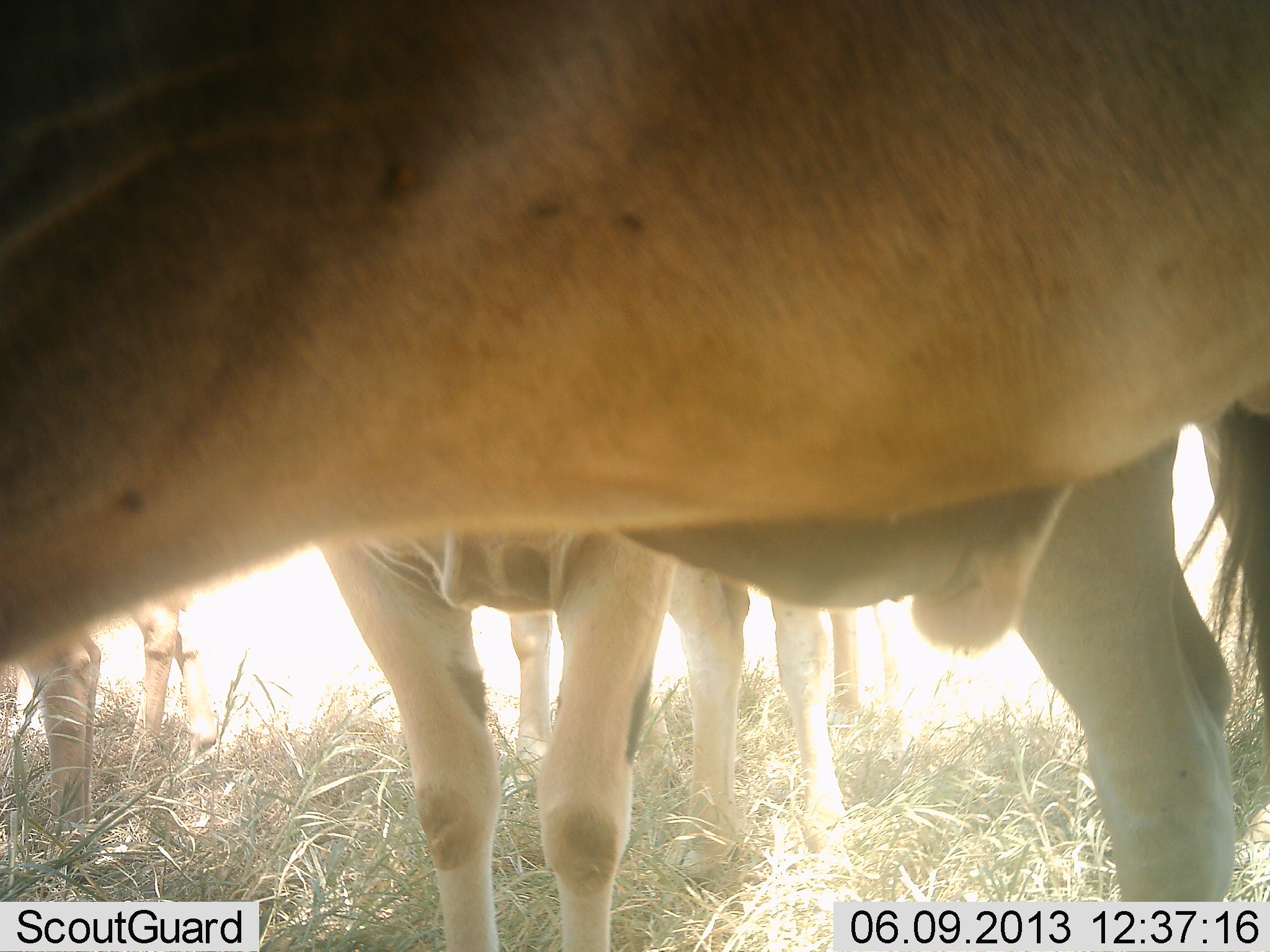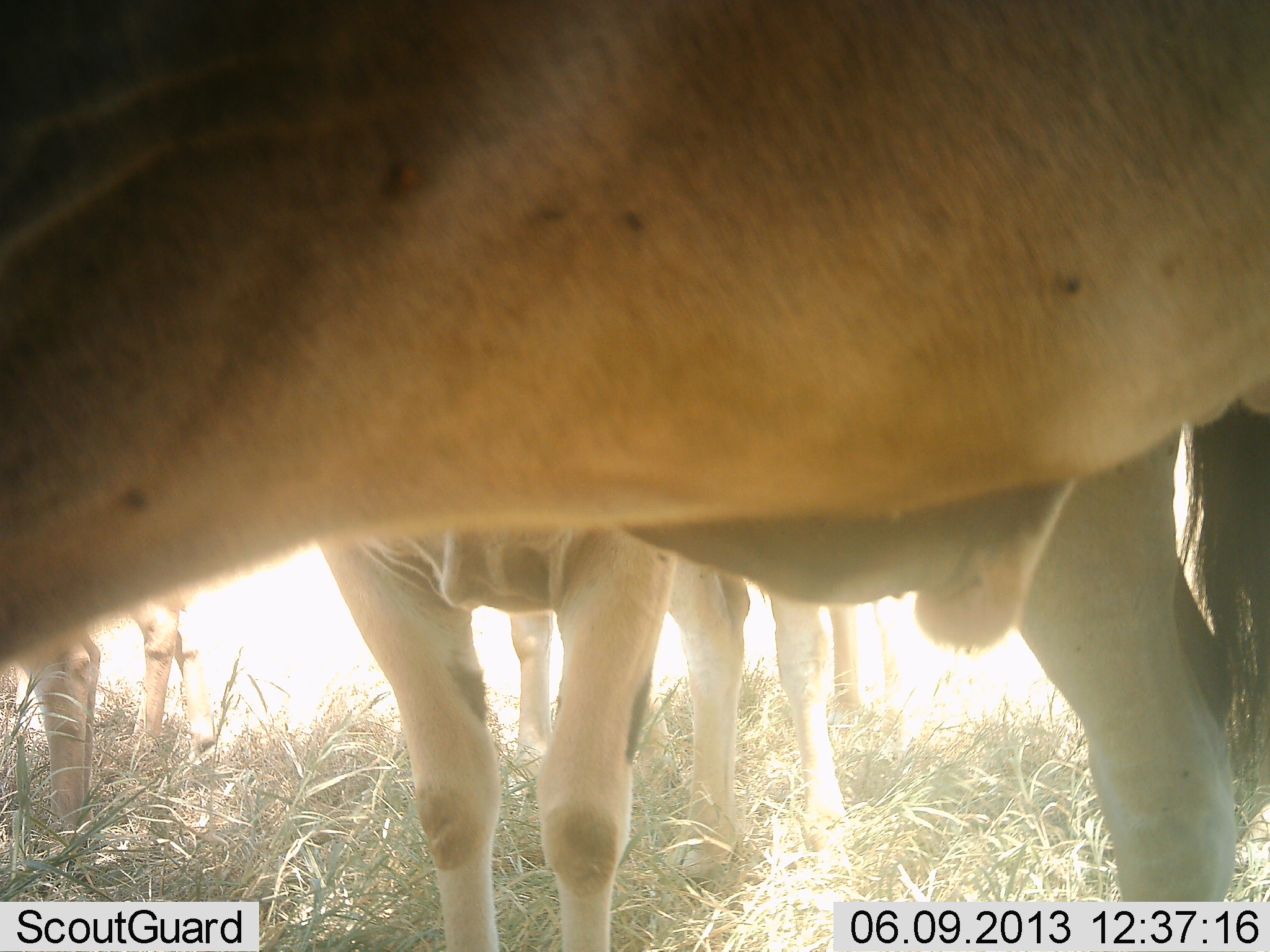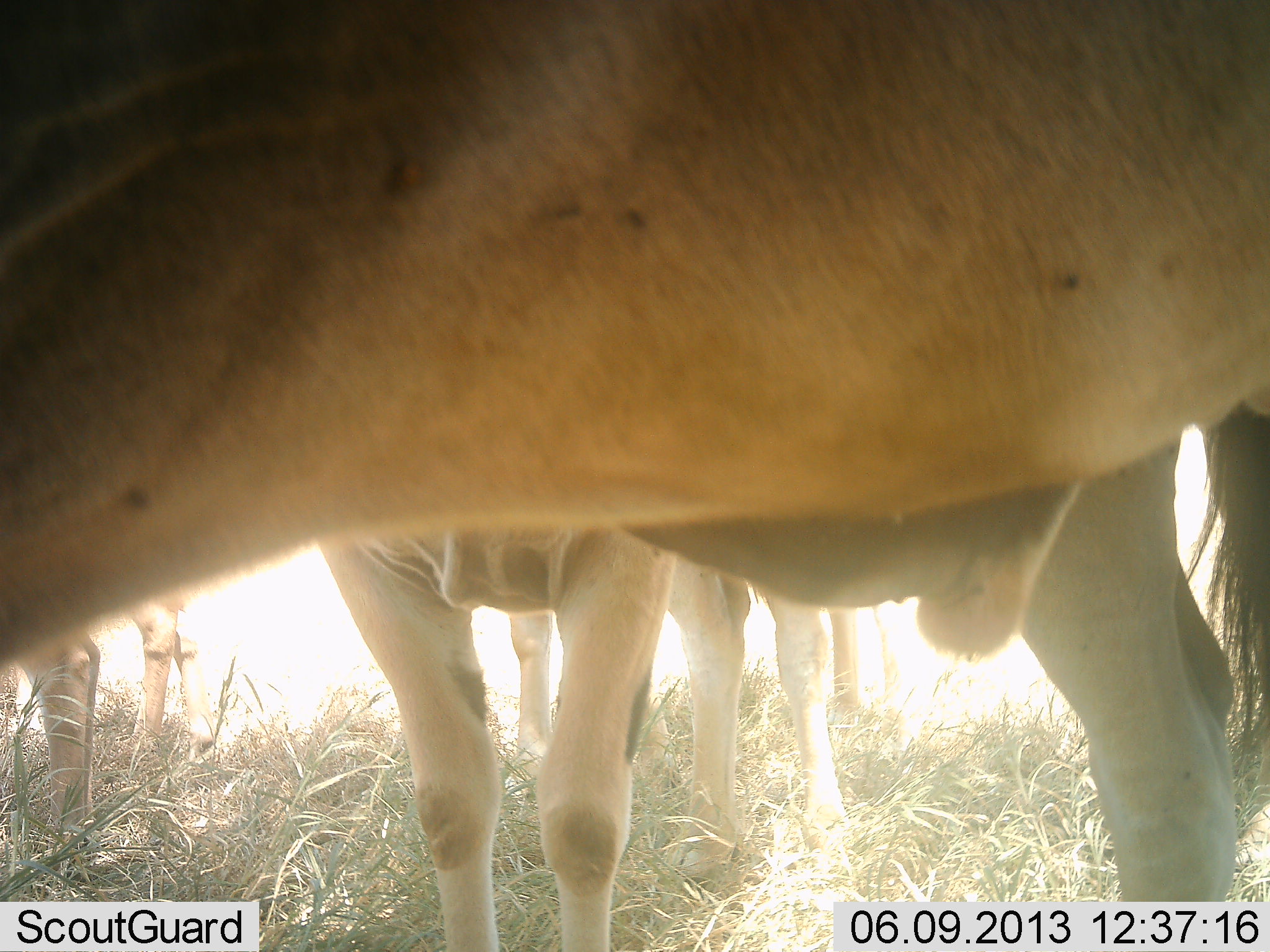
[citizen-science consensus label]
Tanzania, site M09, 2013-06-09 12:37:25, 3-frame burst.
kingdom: Animalia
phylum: Chordata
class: Mammalia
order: Artiodactyla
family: Bovidae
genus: Tragelaphus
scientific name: Tragelaphus oryx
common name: eland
Eland (Tragelaphus oryx), count 4. Behavior (volunteer vote fractions): standing 100%, resting 0%, moving 0%, interacting 0%. Young present (vote fraction): 0%. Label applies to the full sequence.